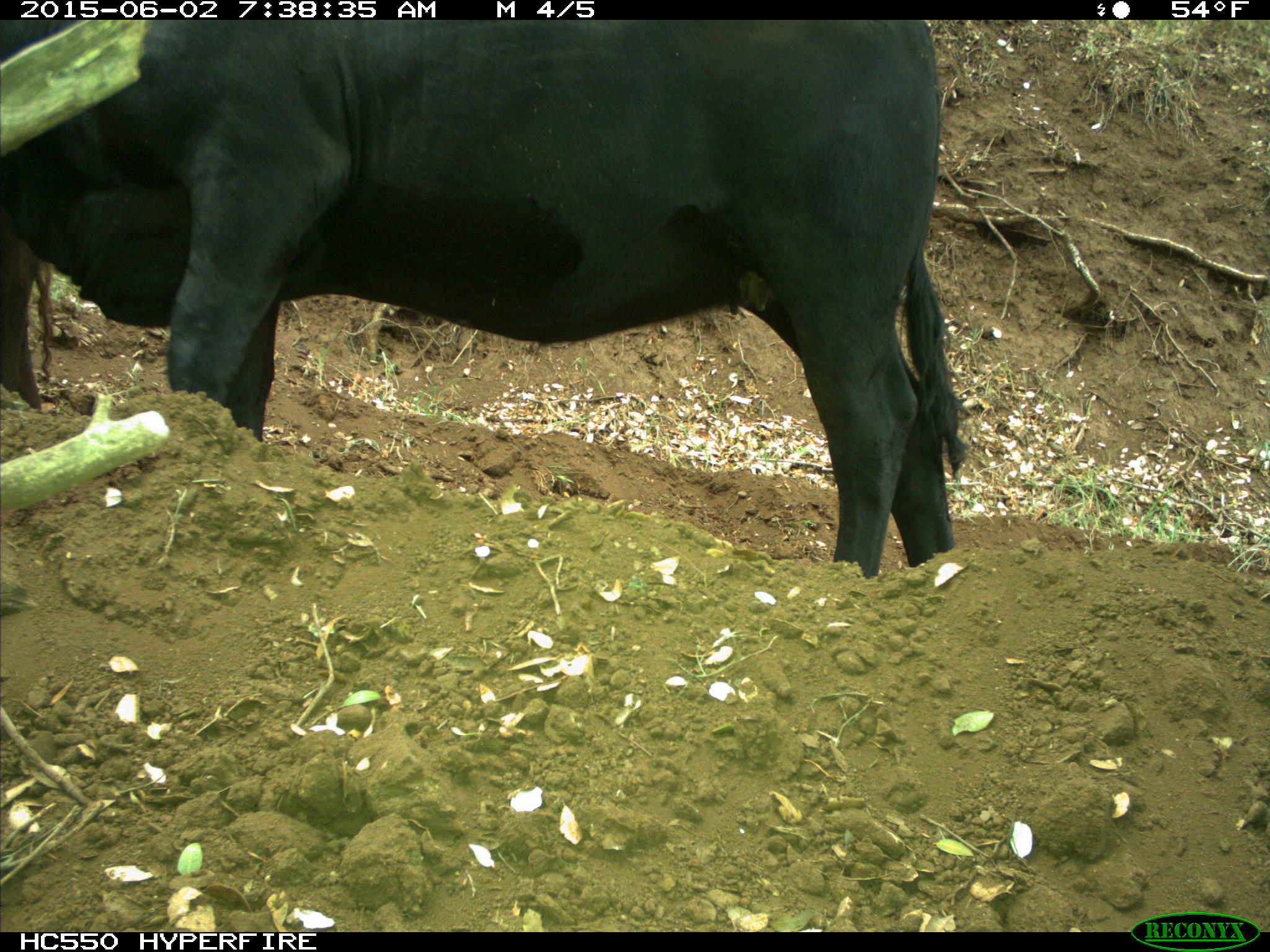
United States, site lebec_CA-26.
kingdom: Animalia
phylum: Chordata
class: Mammalia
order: Artiodactyla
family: Bovidae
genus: Bos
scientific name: Bos taurus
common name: domestic cow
Bos taurus (domestic cow).